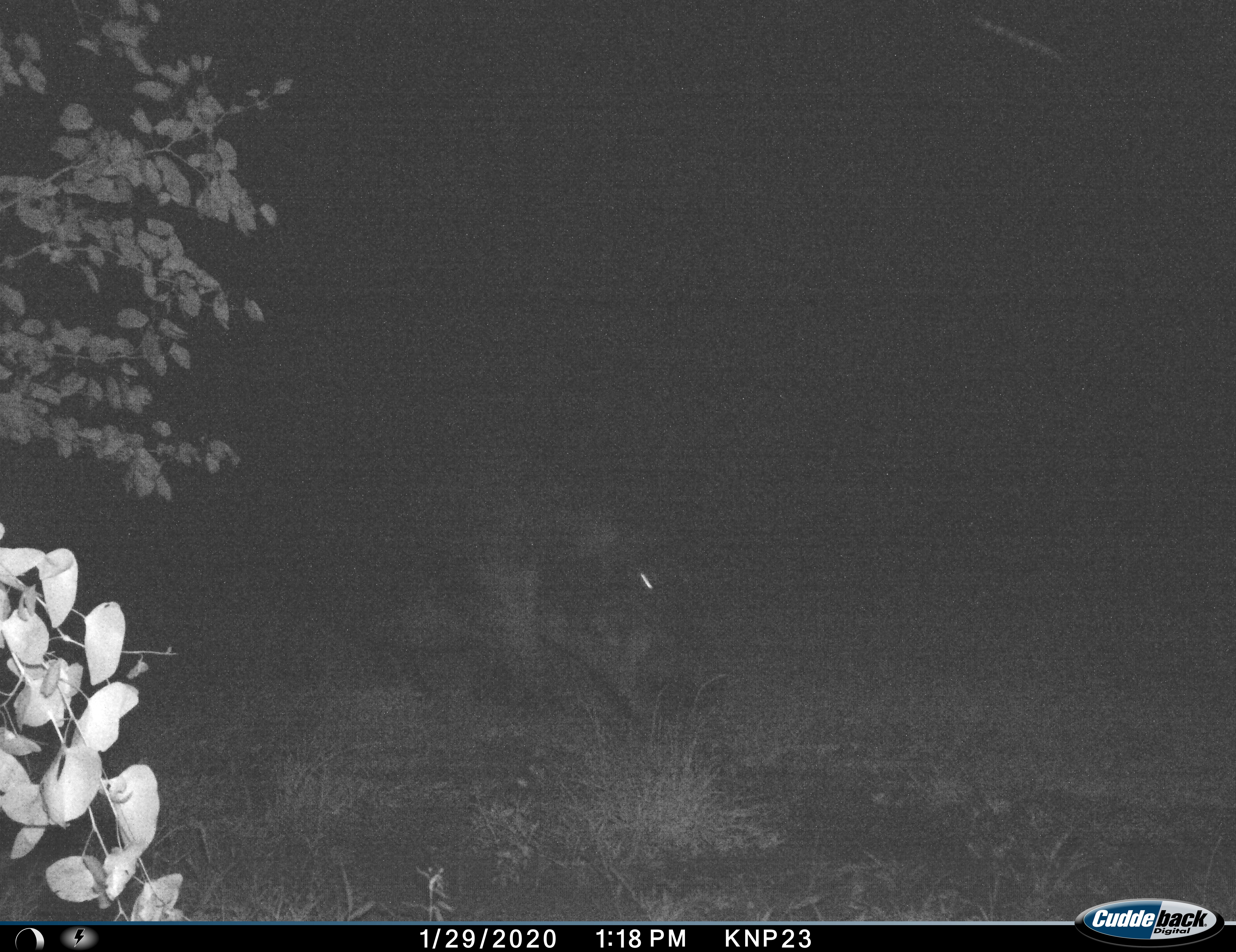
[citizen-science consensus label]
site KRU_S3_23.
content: unidentified animal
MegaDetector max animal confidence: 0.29